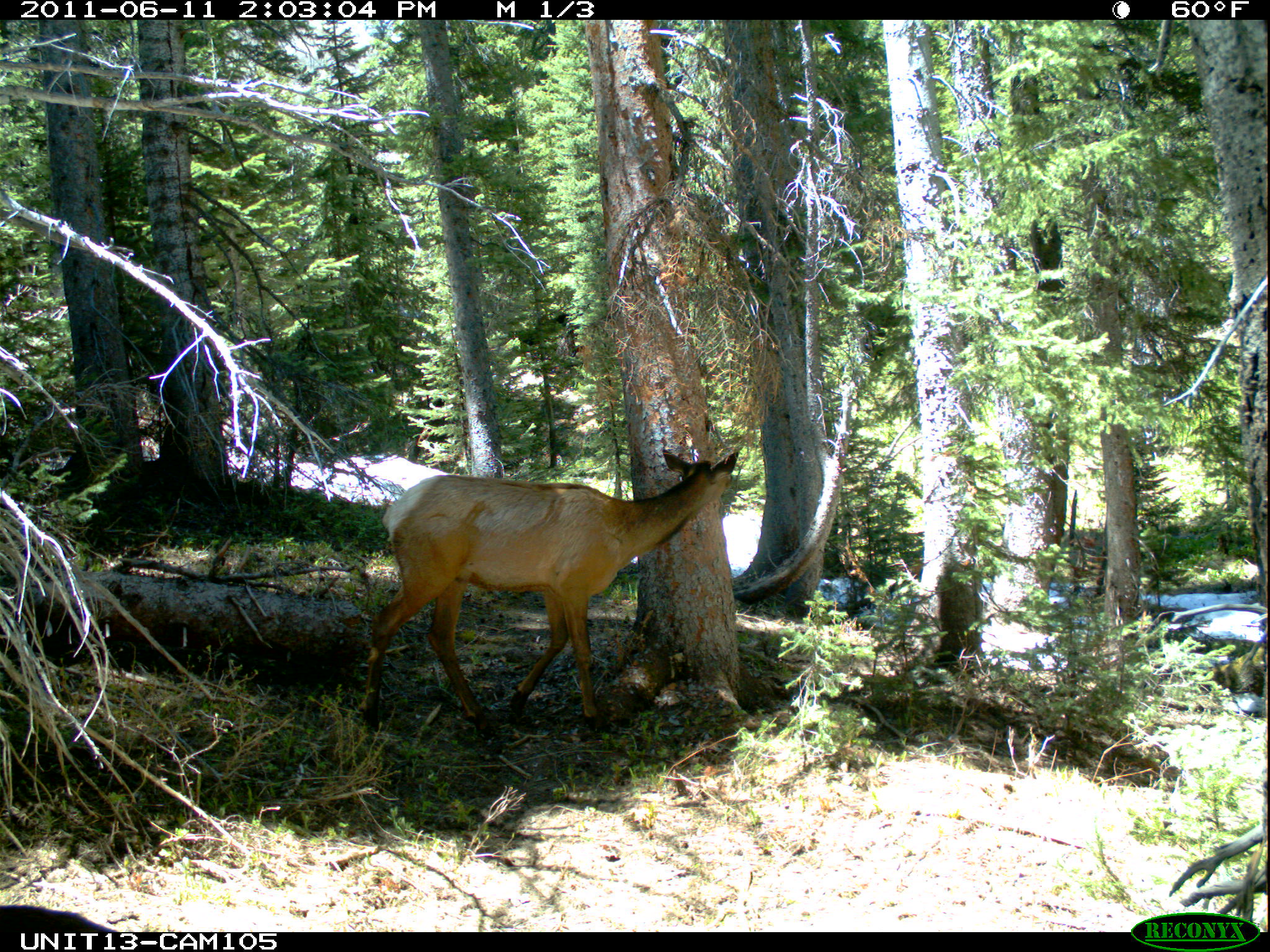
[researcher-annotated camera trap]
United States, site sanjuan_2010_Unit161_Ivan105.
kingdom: Animalia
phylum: Chordata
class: Mammalia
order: Artiodactyla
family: Cervidae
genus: Cervus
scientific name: Cervus elaphus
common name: red deer